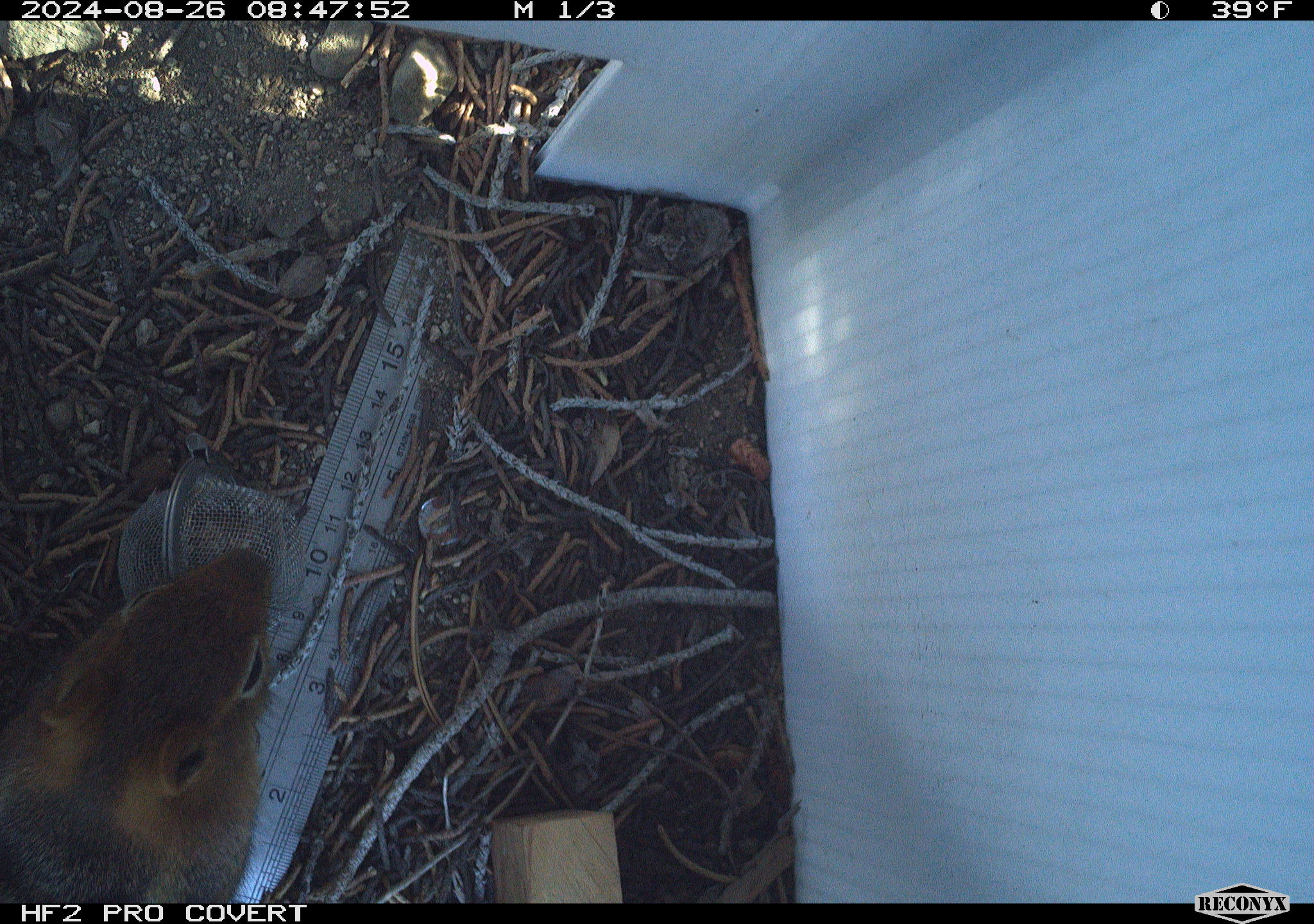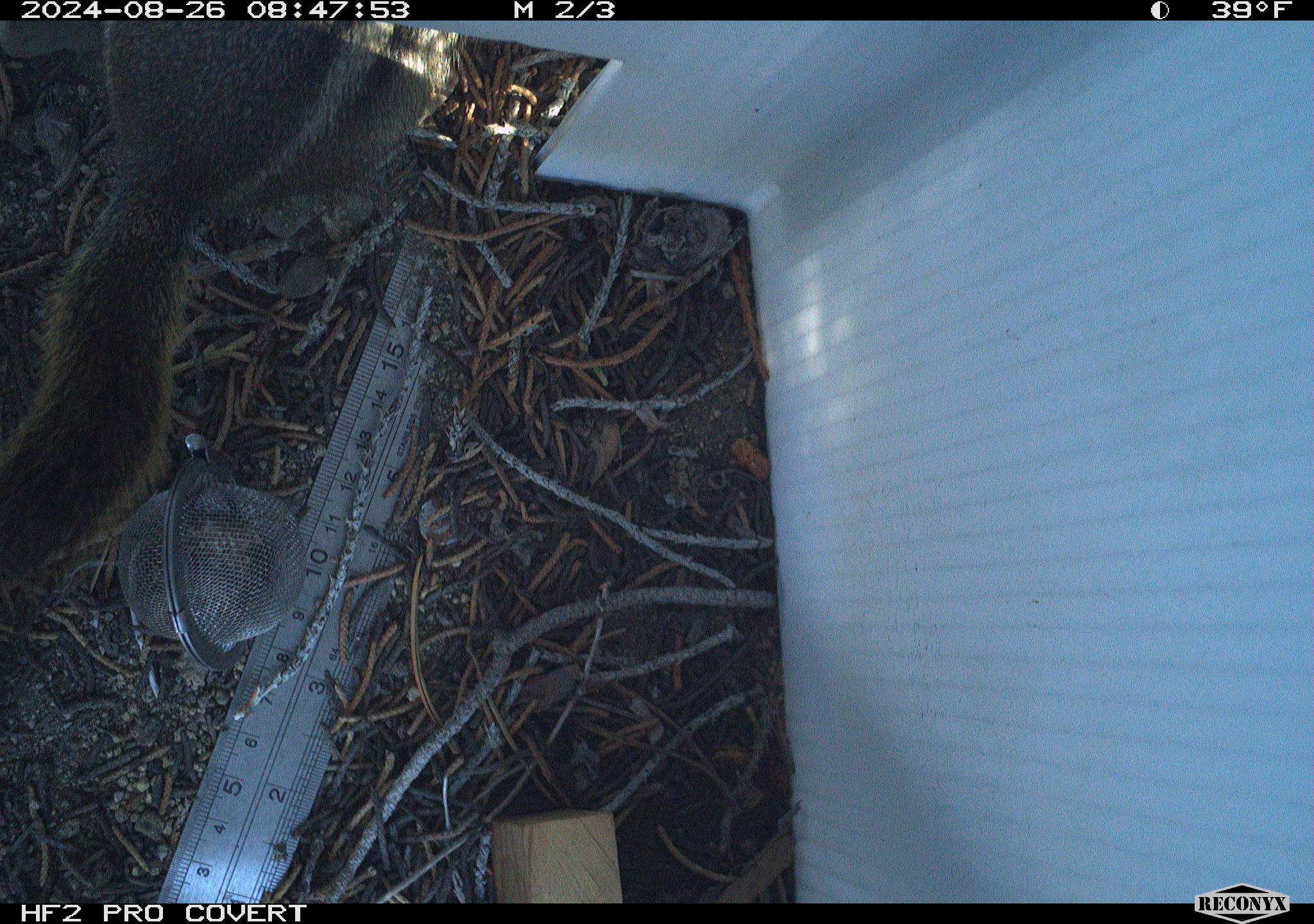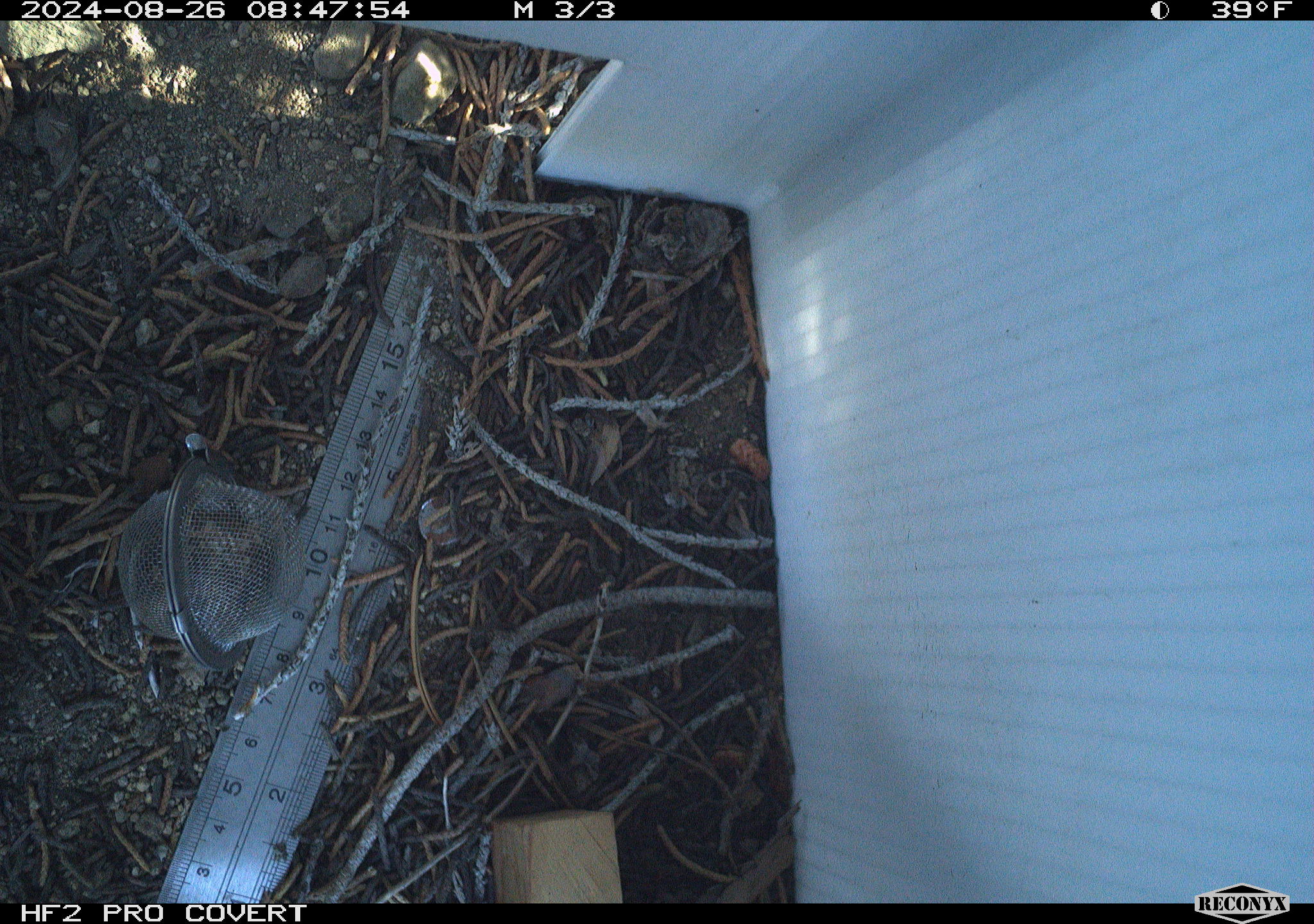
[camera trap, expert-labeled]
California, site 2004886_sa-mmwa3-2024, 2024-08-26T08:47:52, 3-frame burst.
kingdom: Animalia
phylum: Chordata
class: Mammalia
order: Rodentia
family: Sciuridae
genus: Callospermophilus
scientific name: Callospermophilus lateralis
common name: golden mantled ground squirrel